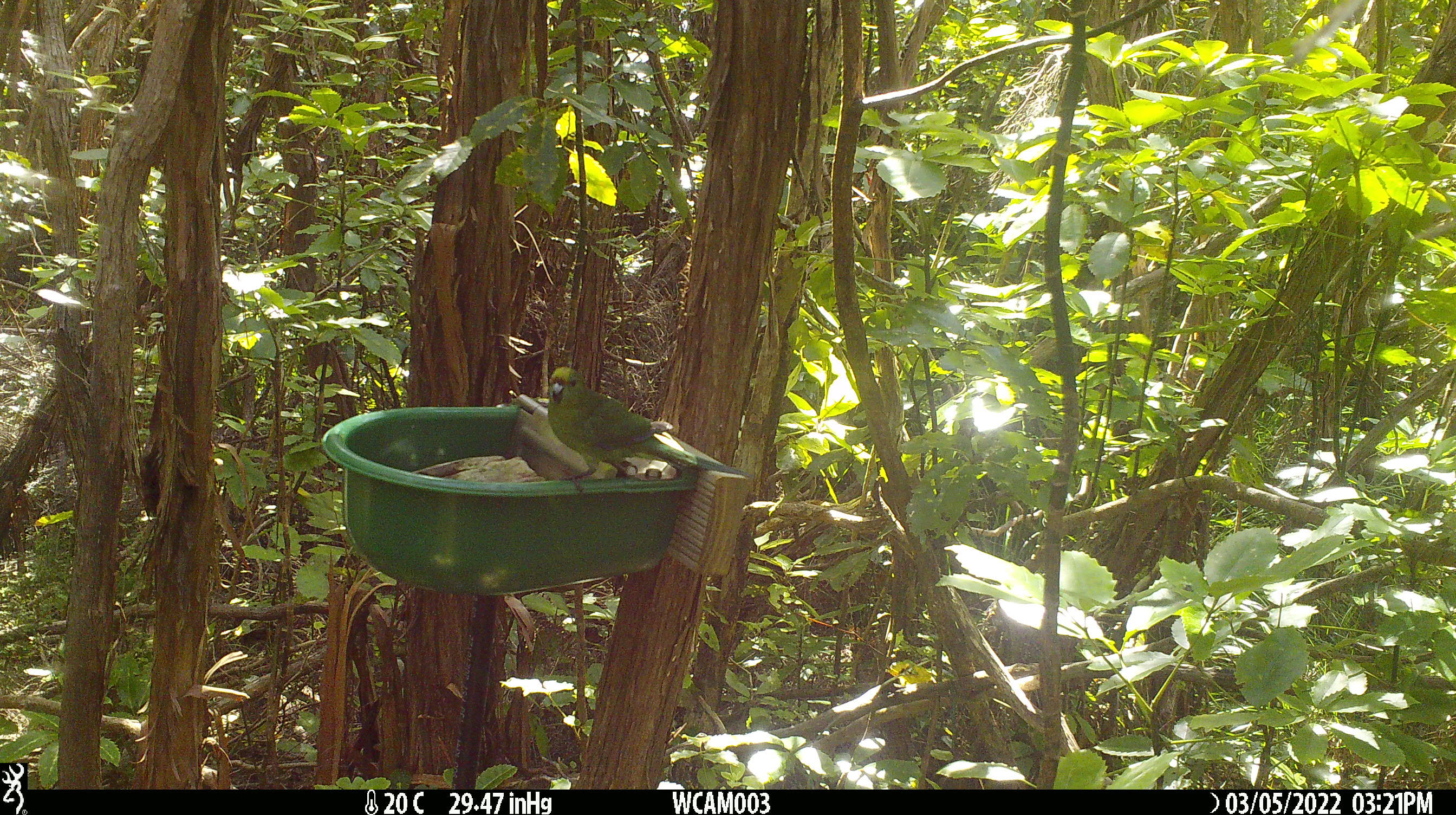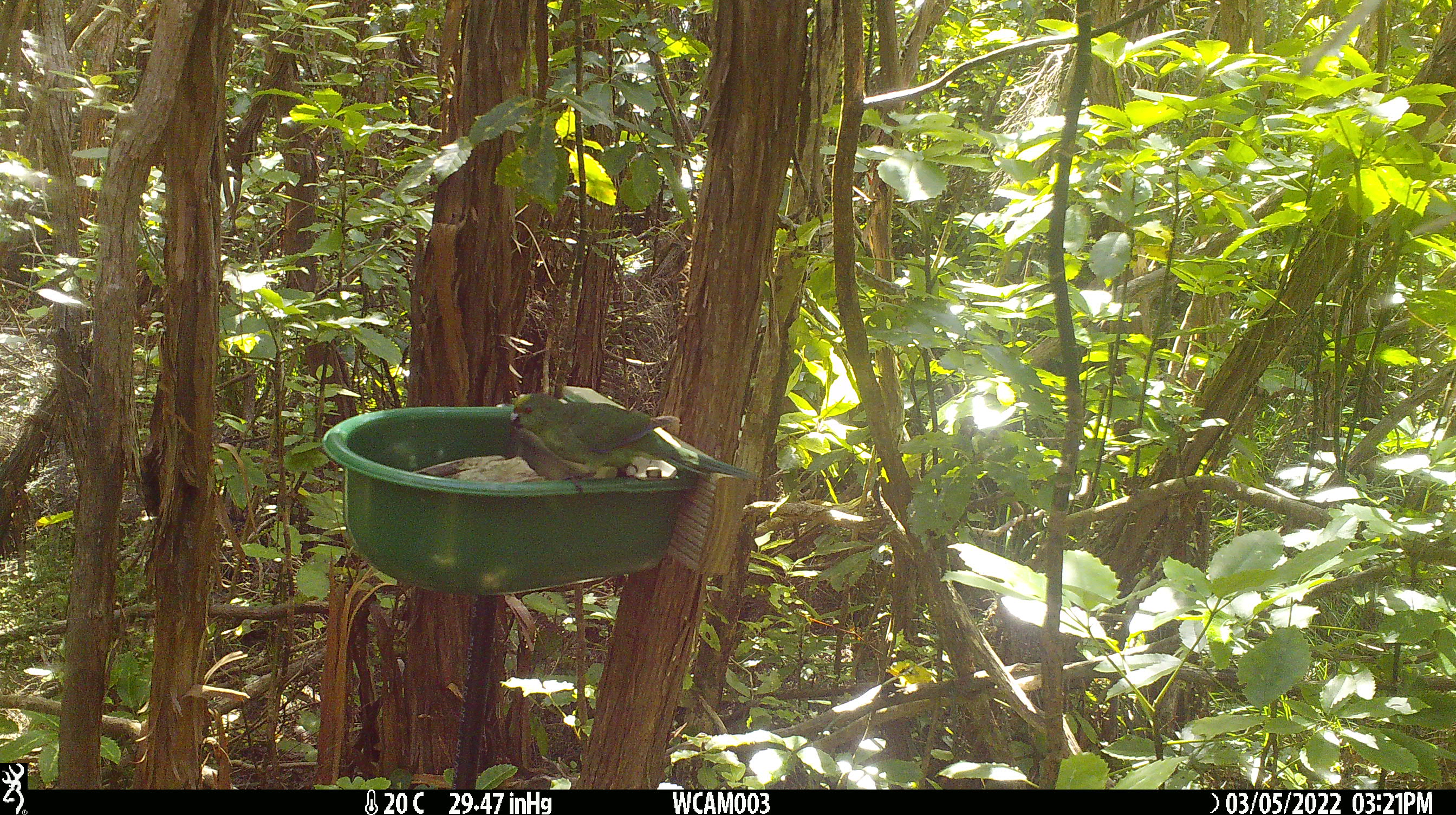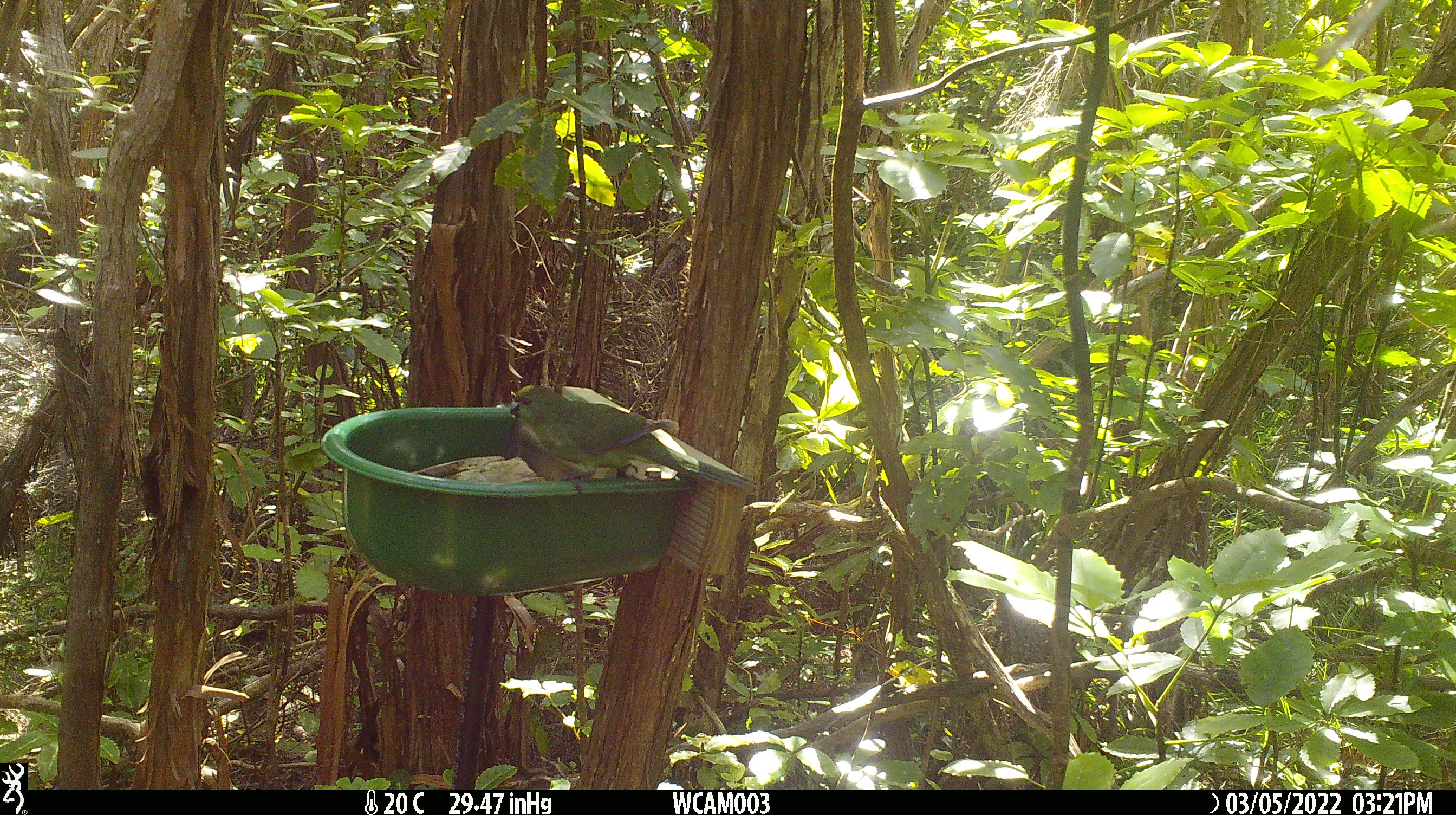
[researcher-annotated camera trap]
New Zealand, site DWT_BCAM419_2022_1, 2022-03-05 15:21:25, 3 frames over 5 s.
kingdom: Animalia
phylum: Chordata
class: Aves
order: Psittaciformes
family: Psittaculidae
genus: Cyanoramphus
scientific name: Cyanoramphus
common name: parakeet